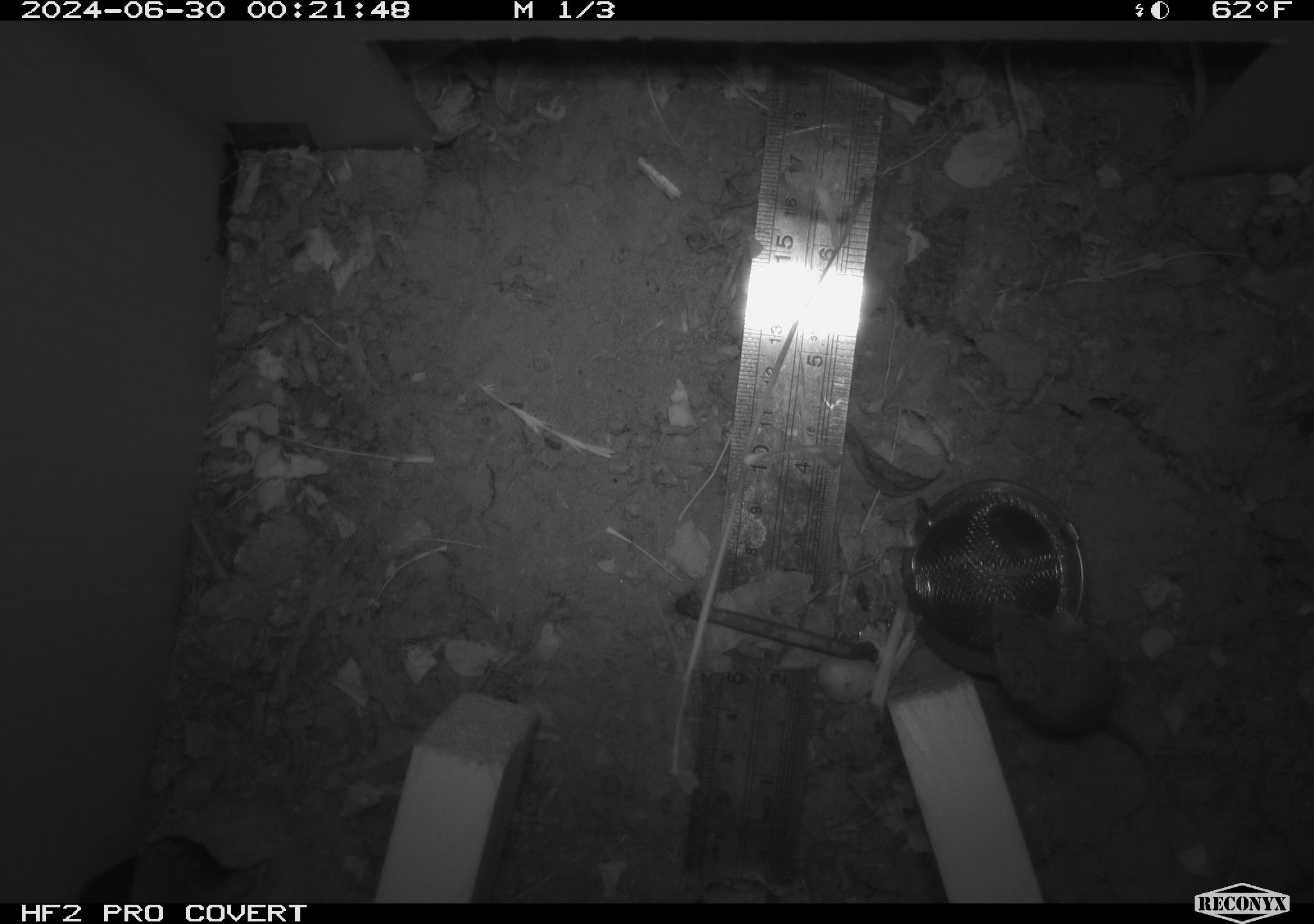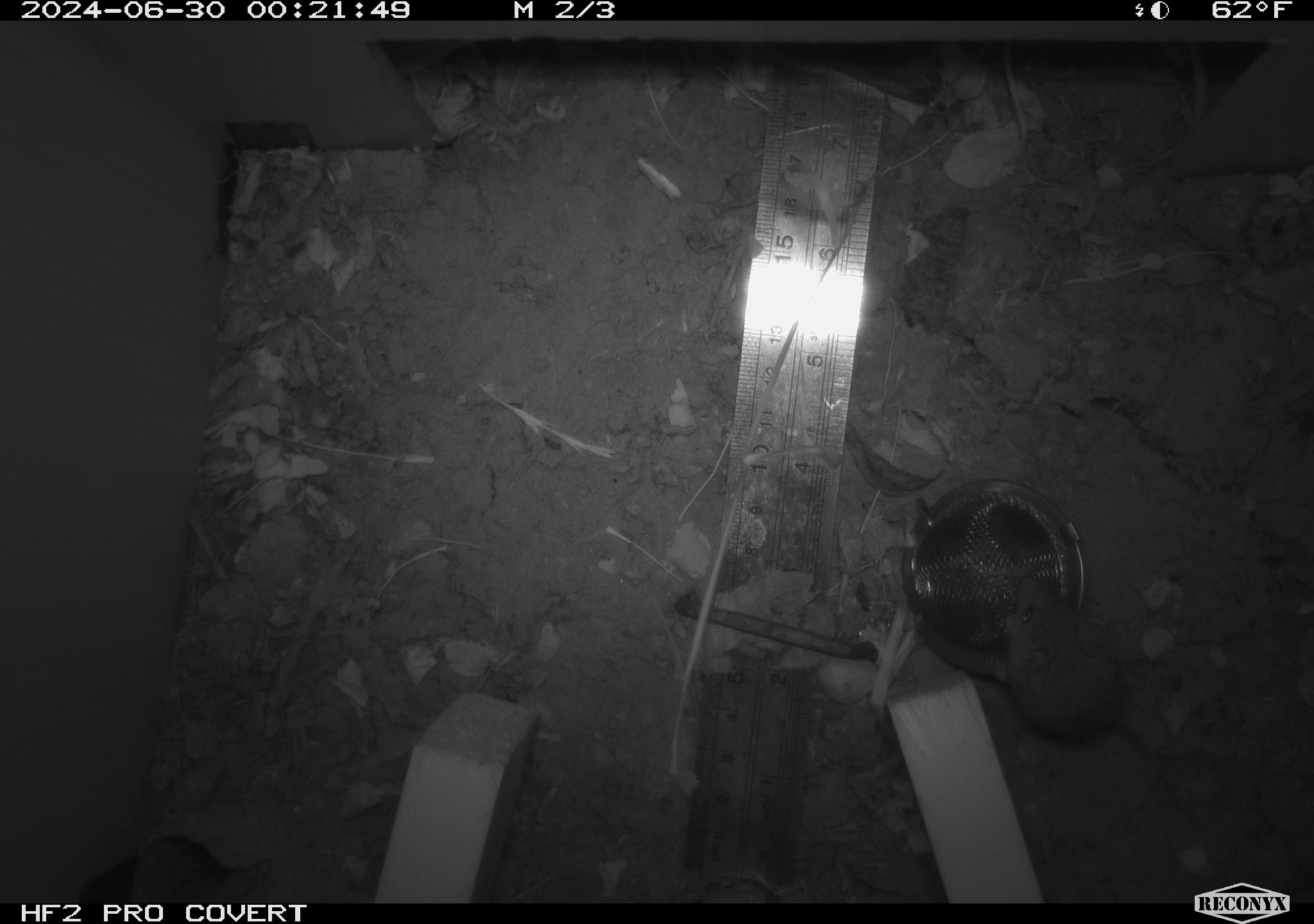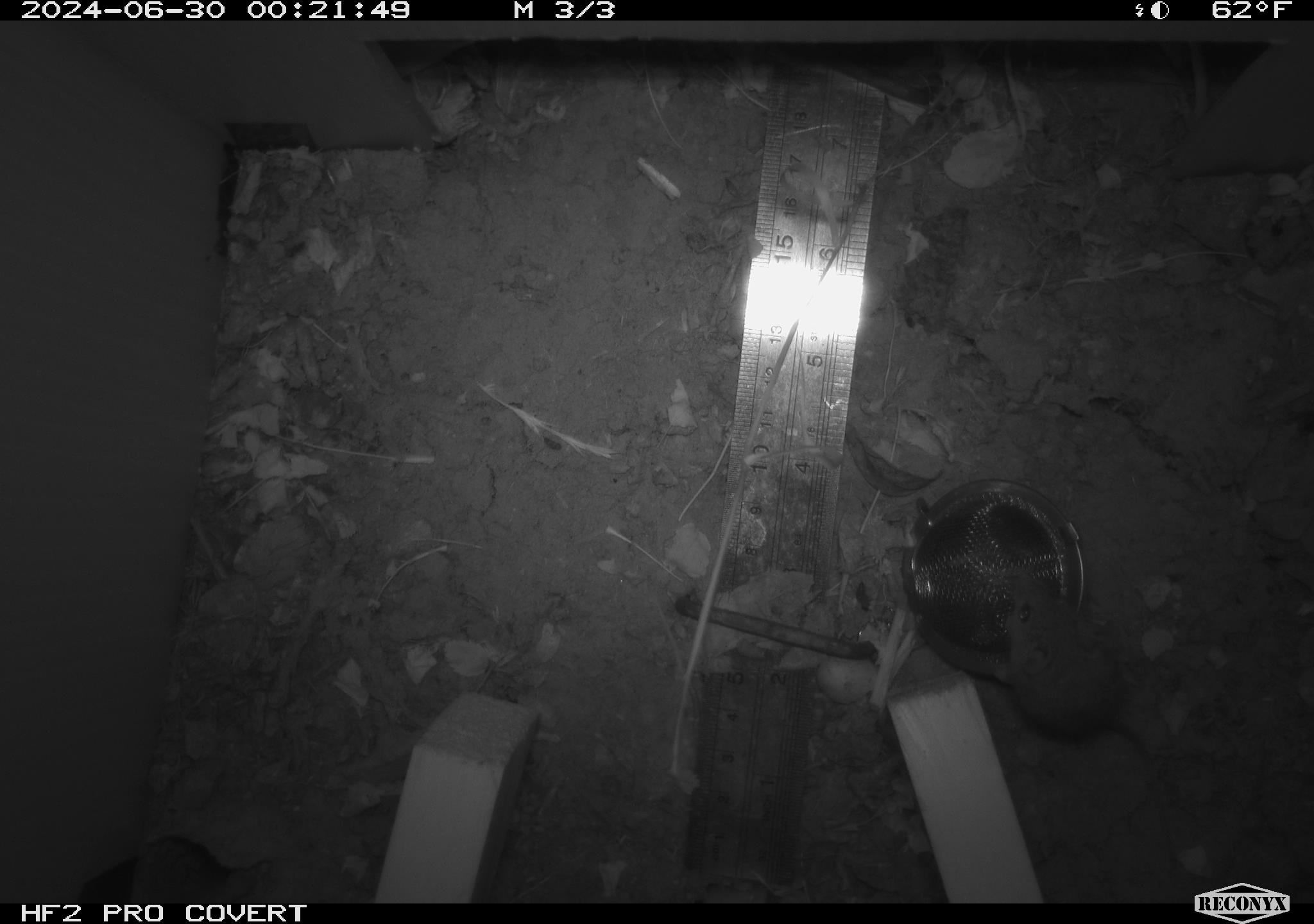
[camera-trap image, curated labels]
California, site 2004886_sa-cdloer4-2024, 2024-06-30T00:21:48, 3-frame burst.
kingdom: Animalia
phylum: Chordata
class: Mammalia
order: Rodentia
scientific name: Rodentia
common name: rodent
Rodent (Rodentia).